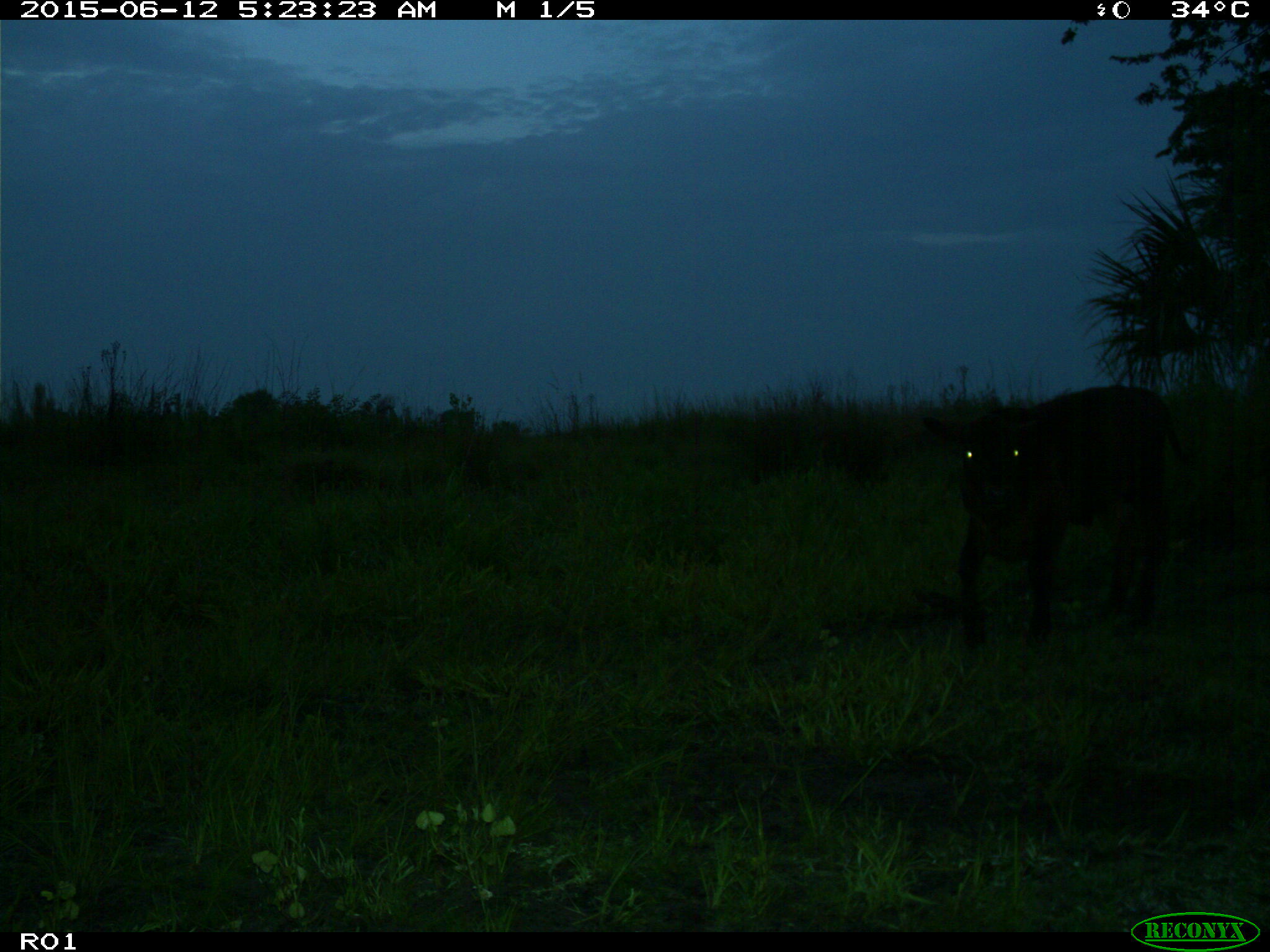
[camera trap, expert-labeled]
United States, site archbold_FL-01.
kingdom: Animalia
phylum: Chordata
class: Mammalia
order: Artiodactyla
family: Bovidae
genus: Bos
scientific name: Bos taurus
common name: domestic cow